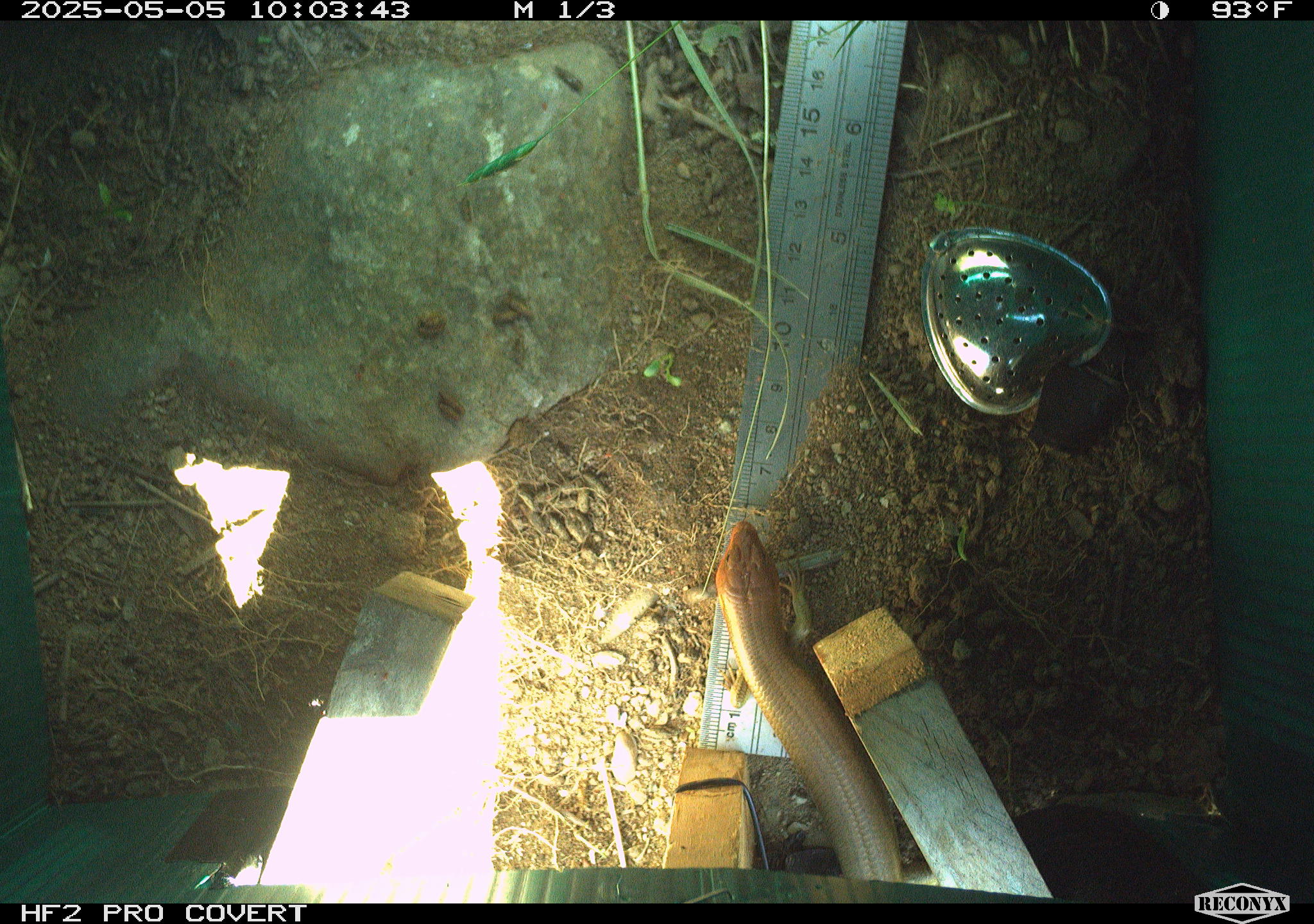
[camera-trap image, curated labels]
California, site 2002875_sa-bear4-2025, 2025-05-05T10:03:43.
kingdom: Animalia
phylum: Chordata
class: Reptilia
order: Squamata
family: Scincidae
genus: Plestiodon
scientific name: Plestiodon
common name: blue-tailed skinks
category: plestiodon species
Plestiodon species (blue-tailed skinks) (Plestiodon).